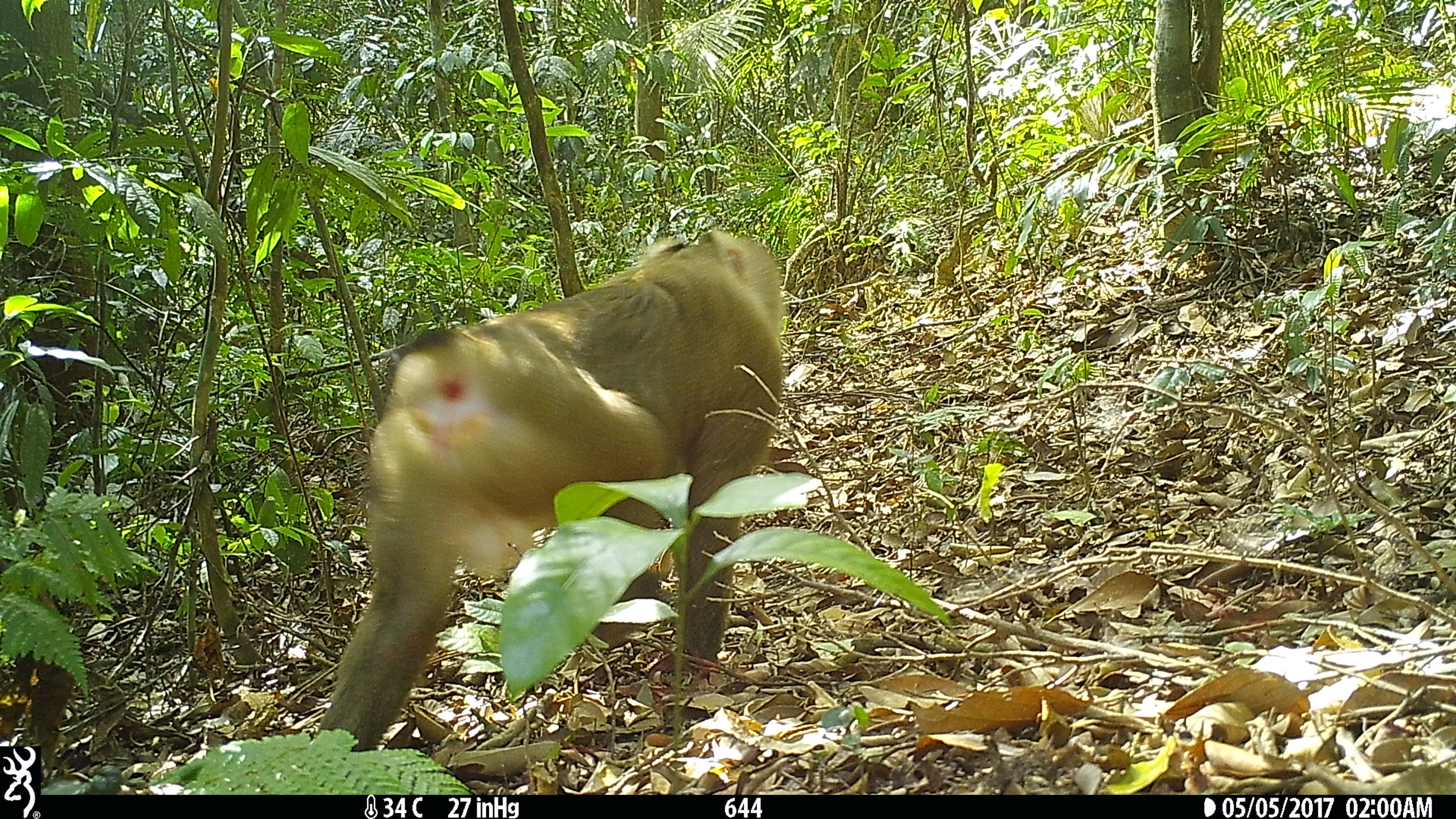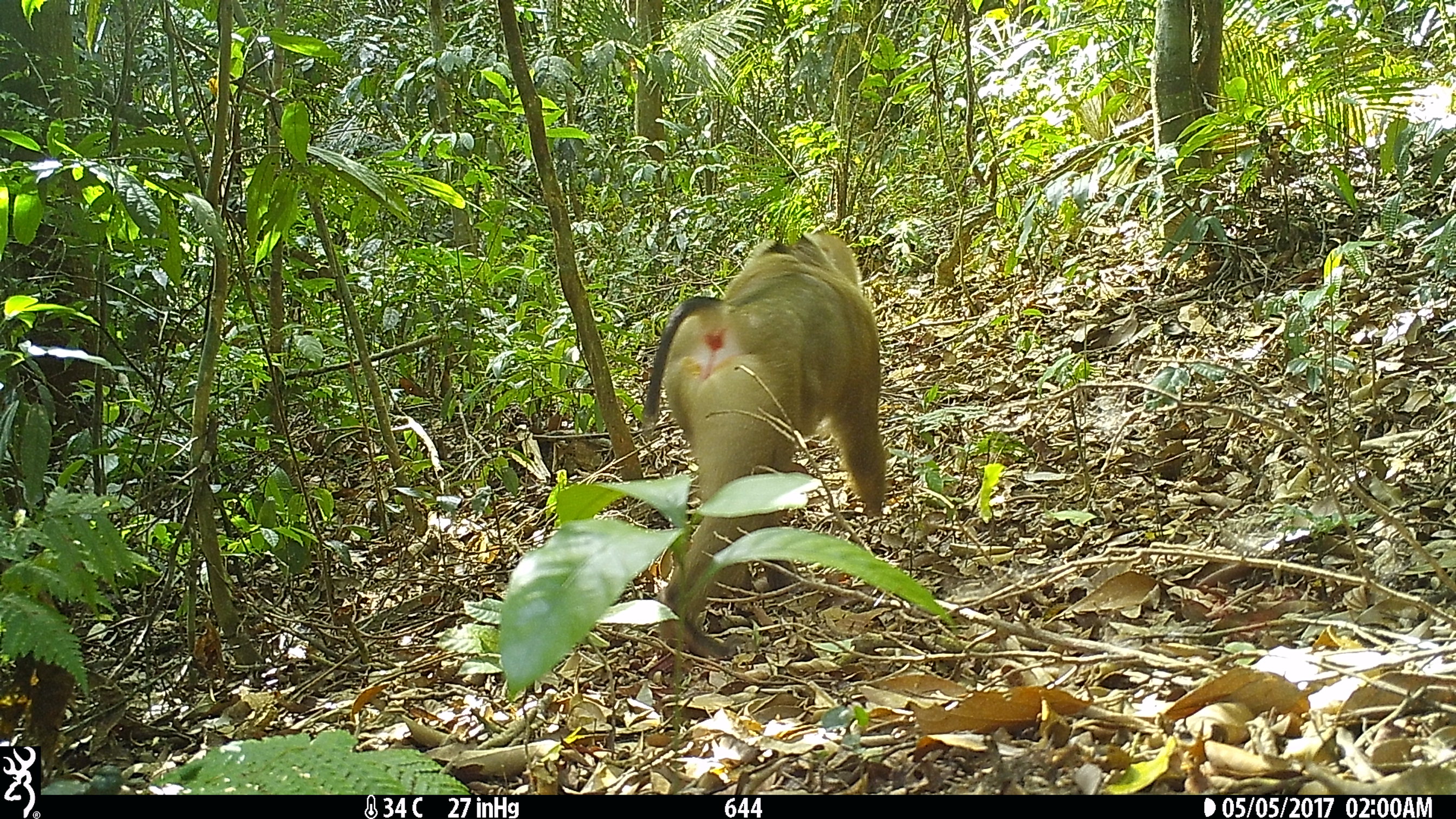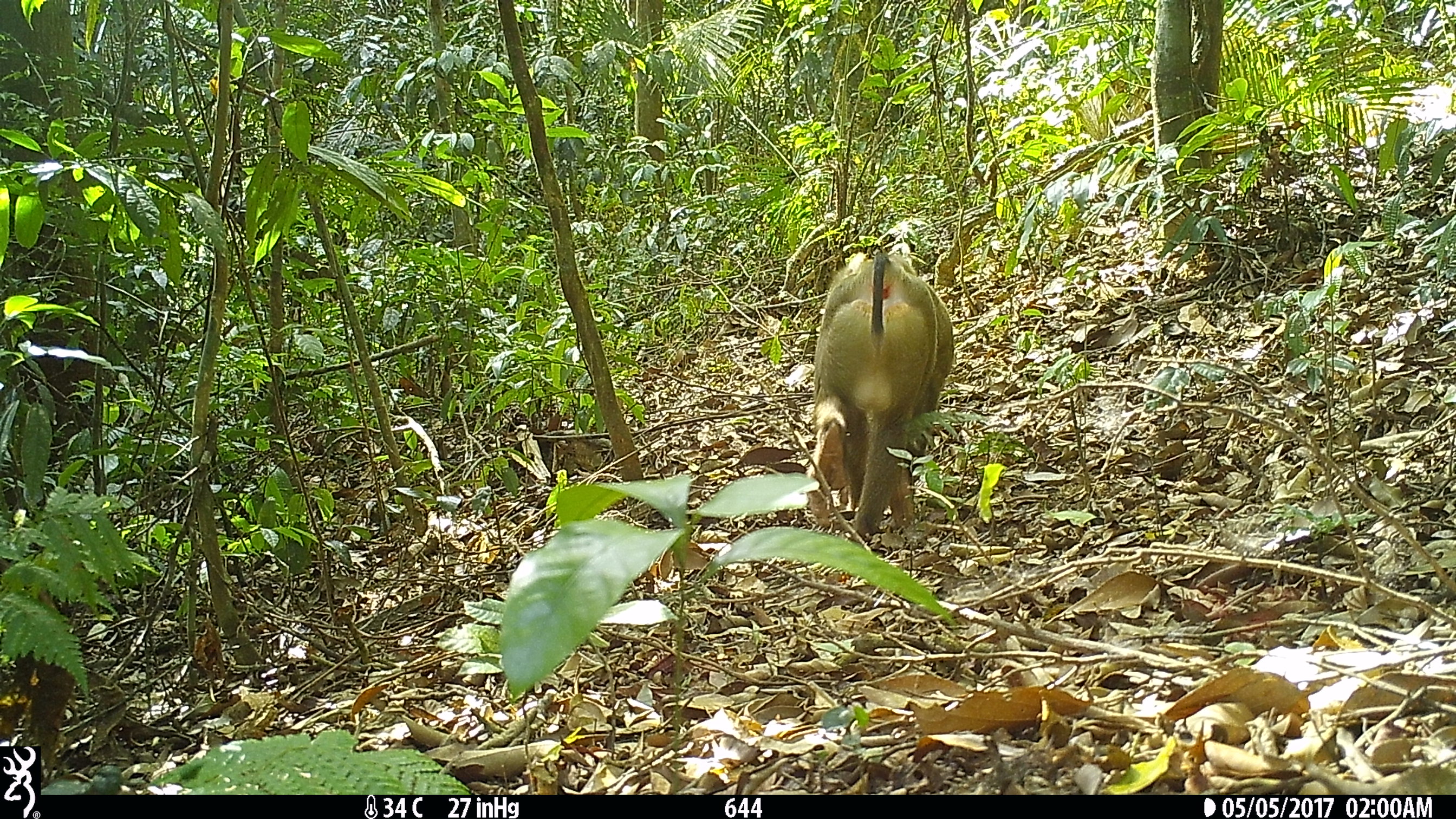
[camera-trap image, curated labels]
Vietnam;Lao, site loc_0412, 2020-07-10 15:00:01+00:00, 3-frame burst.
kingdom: Animalia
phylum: Chordata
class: Mammalia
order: Primates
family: Cercopithecidae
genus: Macaca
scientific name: Macaca nemestrina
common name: pig-tailed macaque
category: pig tailed macaque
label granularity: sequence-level